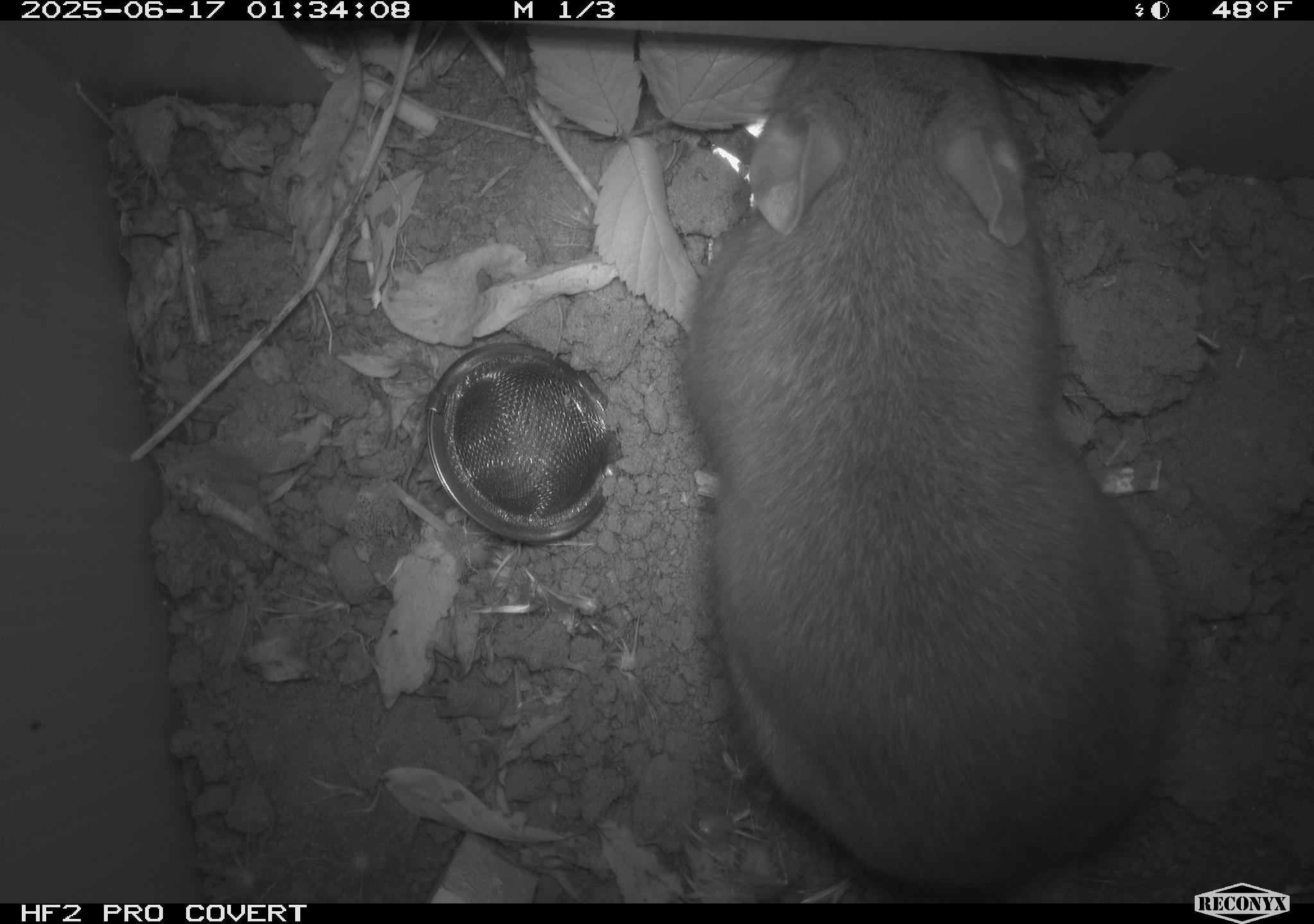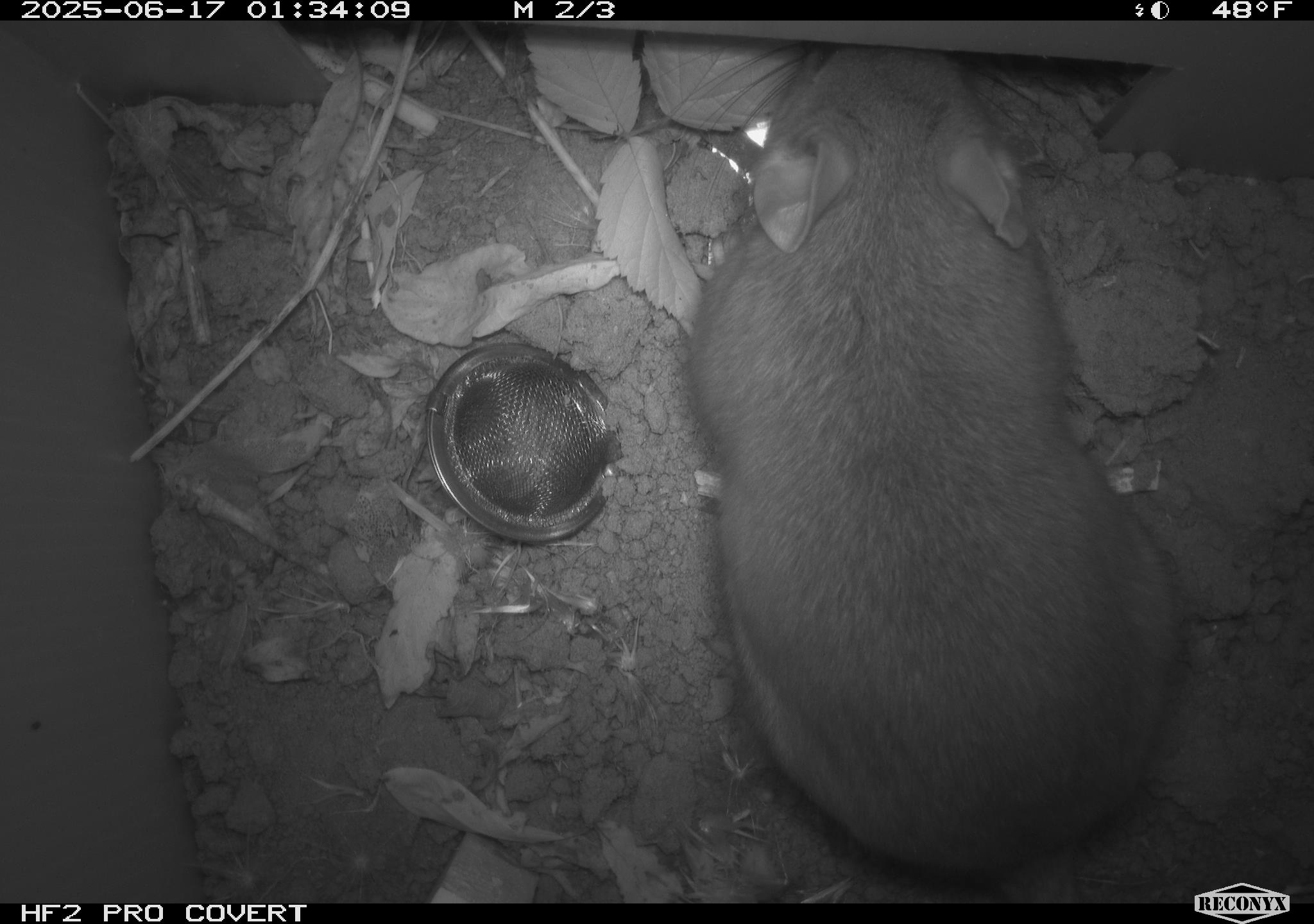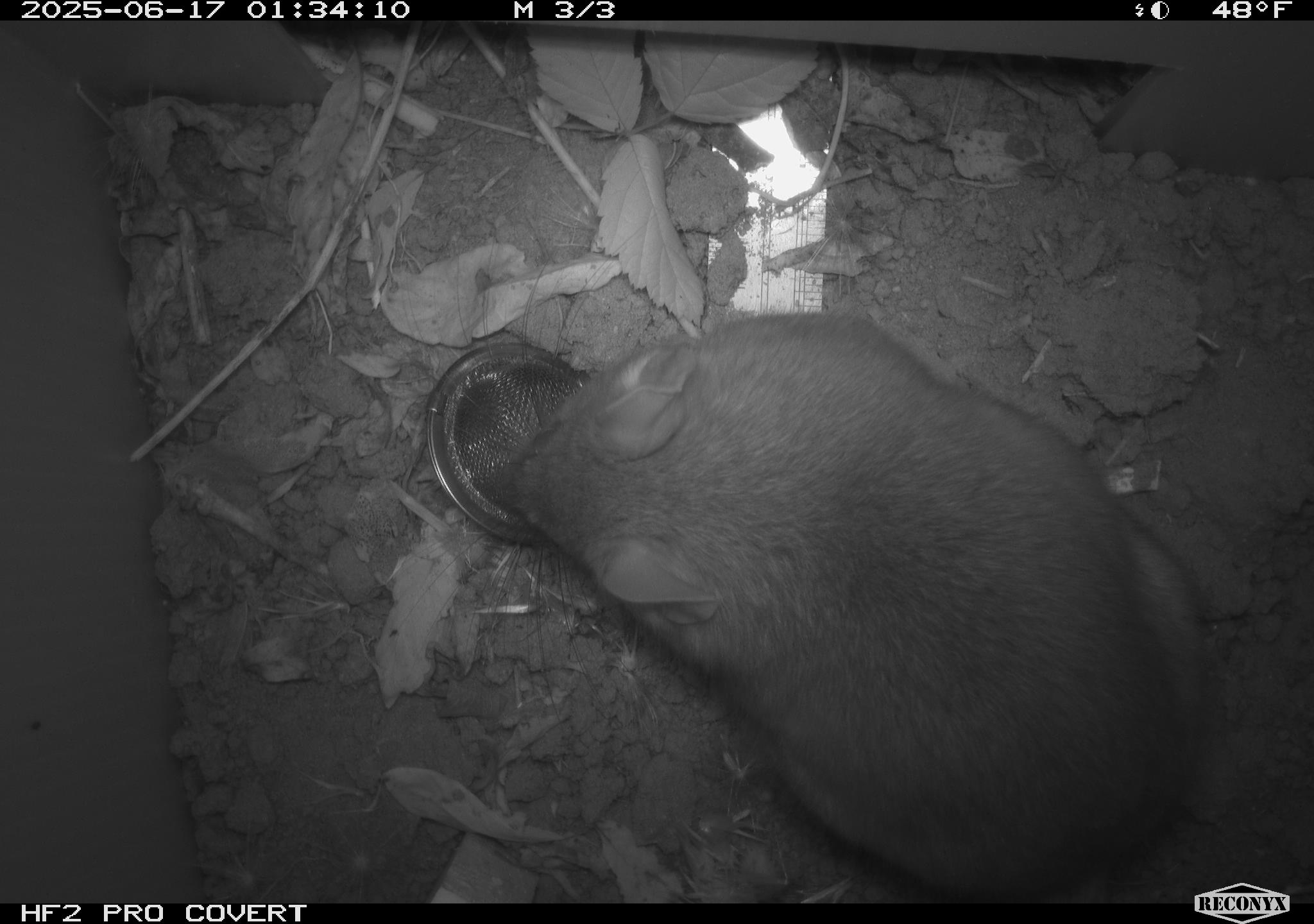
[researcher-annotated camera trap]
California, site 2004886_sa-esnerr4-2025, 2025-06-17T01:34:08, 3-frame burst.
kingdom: Animalia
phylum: Chordata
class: Mammalia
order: Rodentia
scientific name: Rodentia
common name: rodent